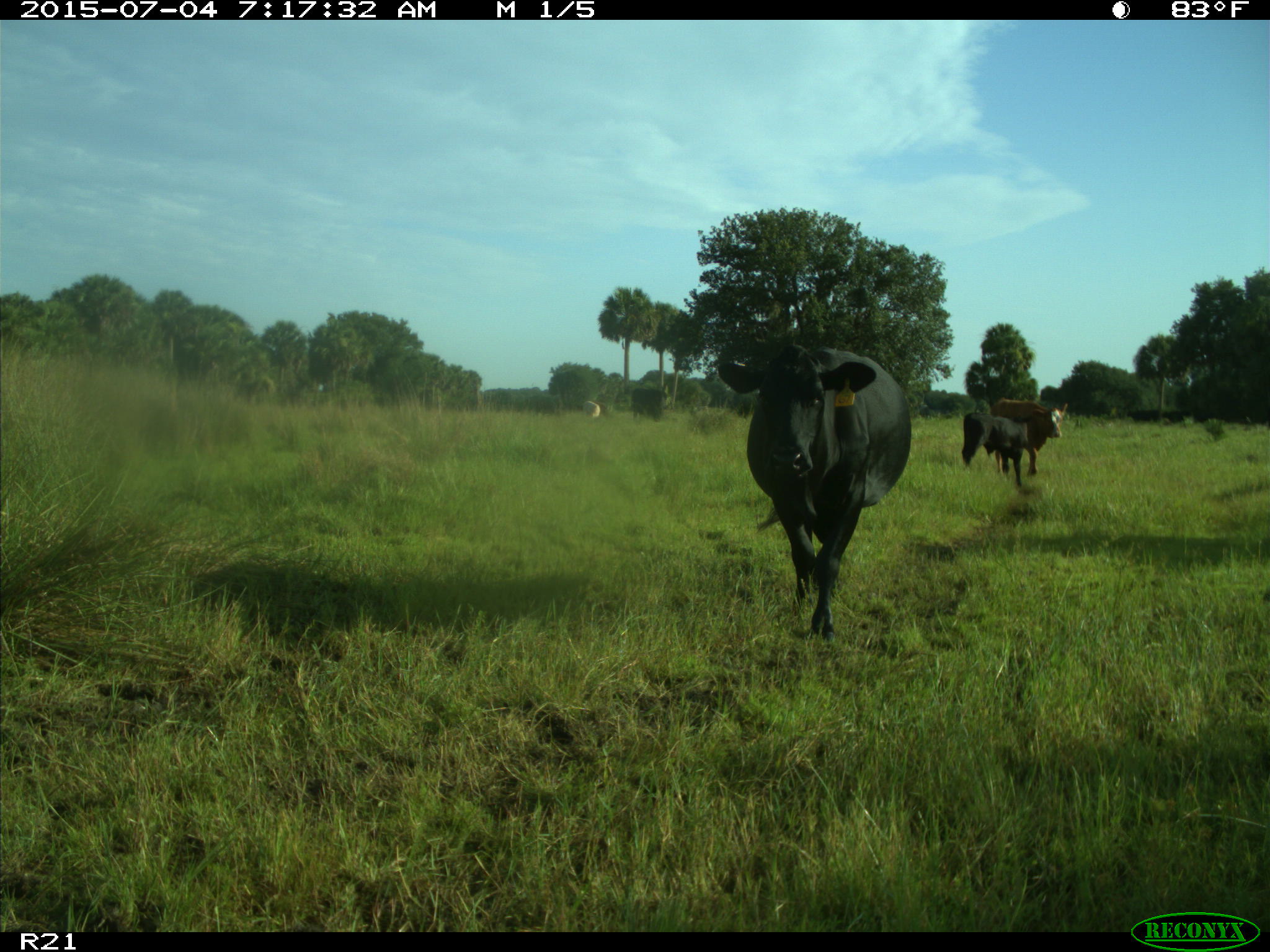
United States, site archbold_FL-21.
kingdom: Animalia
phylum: Chordata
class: Mammalia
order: Artiodactyla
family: Bovidae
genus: Bos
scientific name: Bos taurus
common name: domestic cow